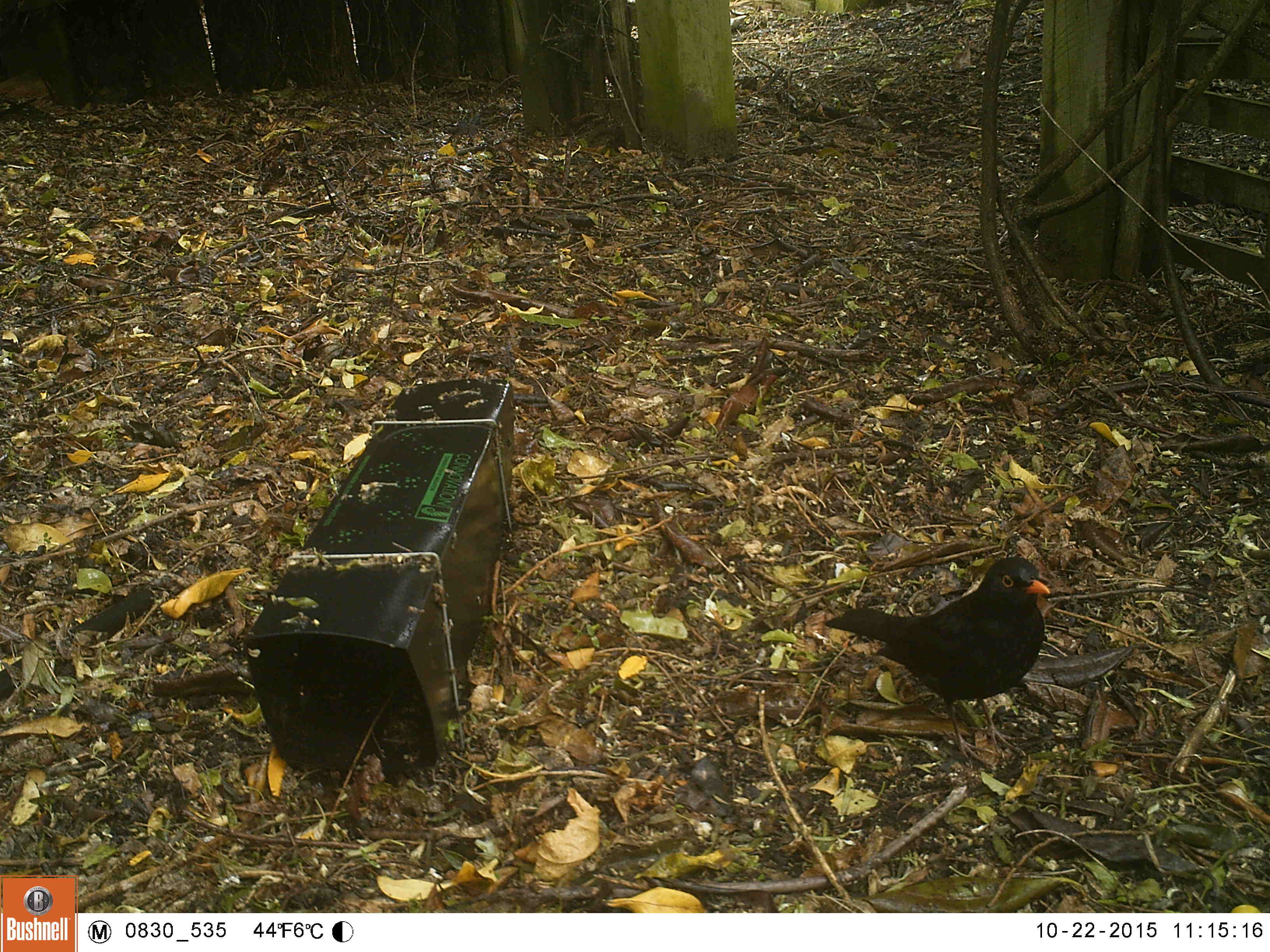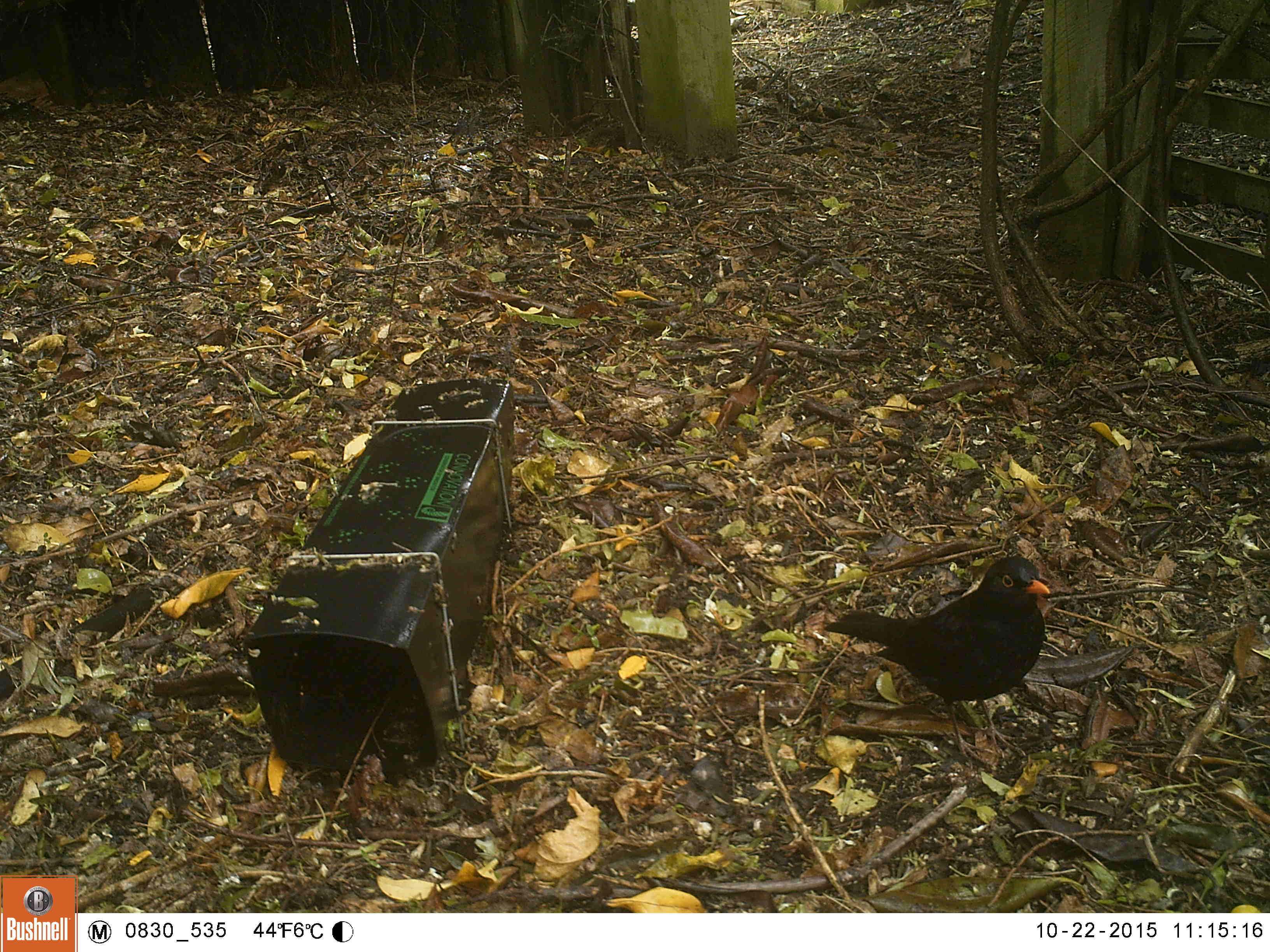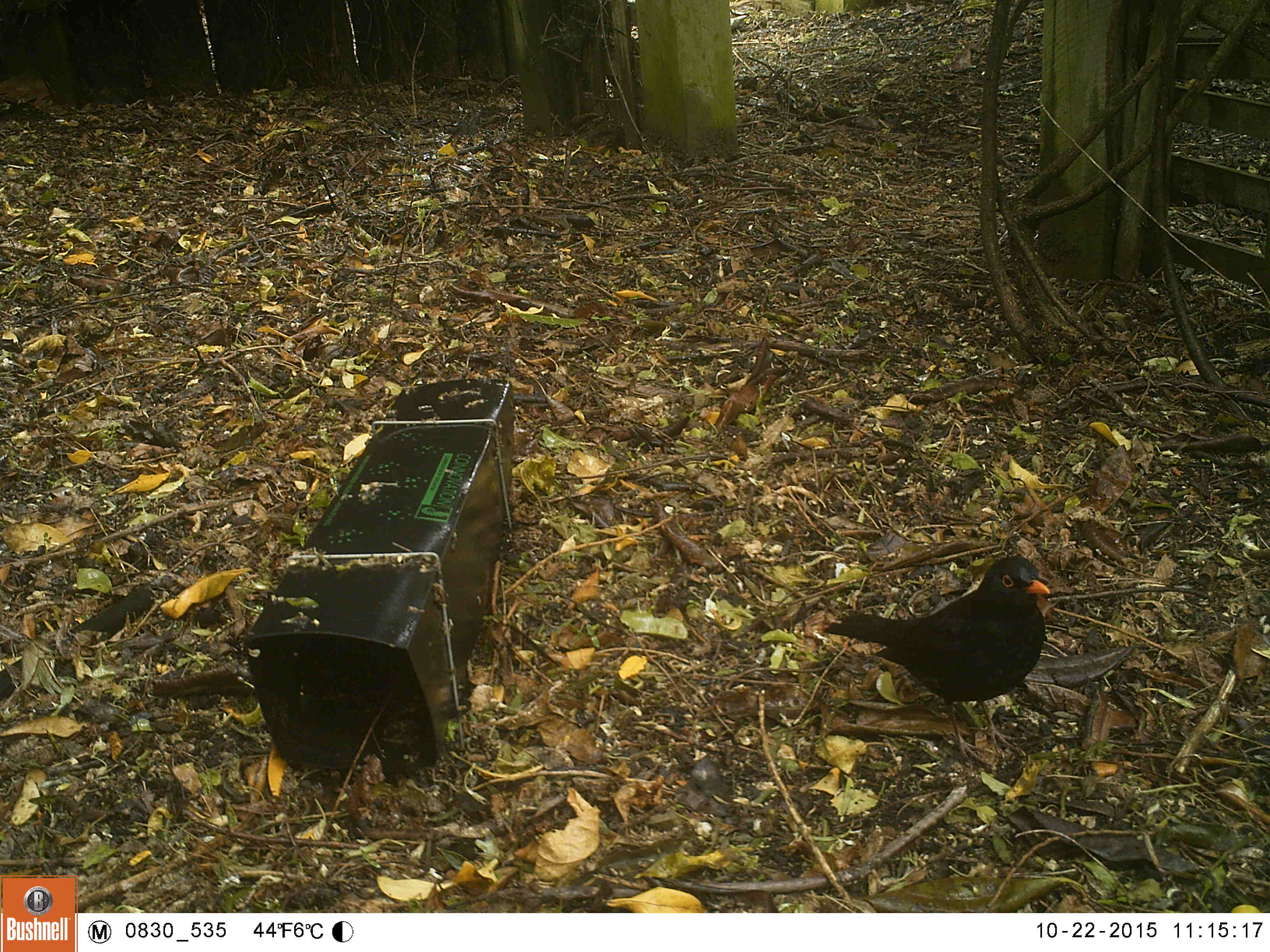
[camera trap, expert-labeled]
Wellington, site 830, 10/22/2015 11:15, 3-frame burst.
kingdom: Animalia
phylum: Chordata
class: Aves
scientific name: Aves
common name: bird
Bird (Aves).